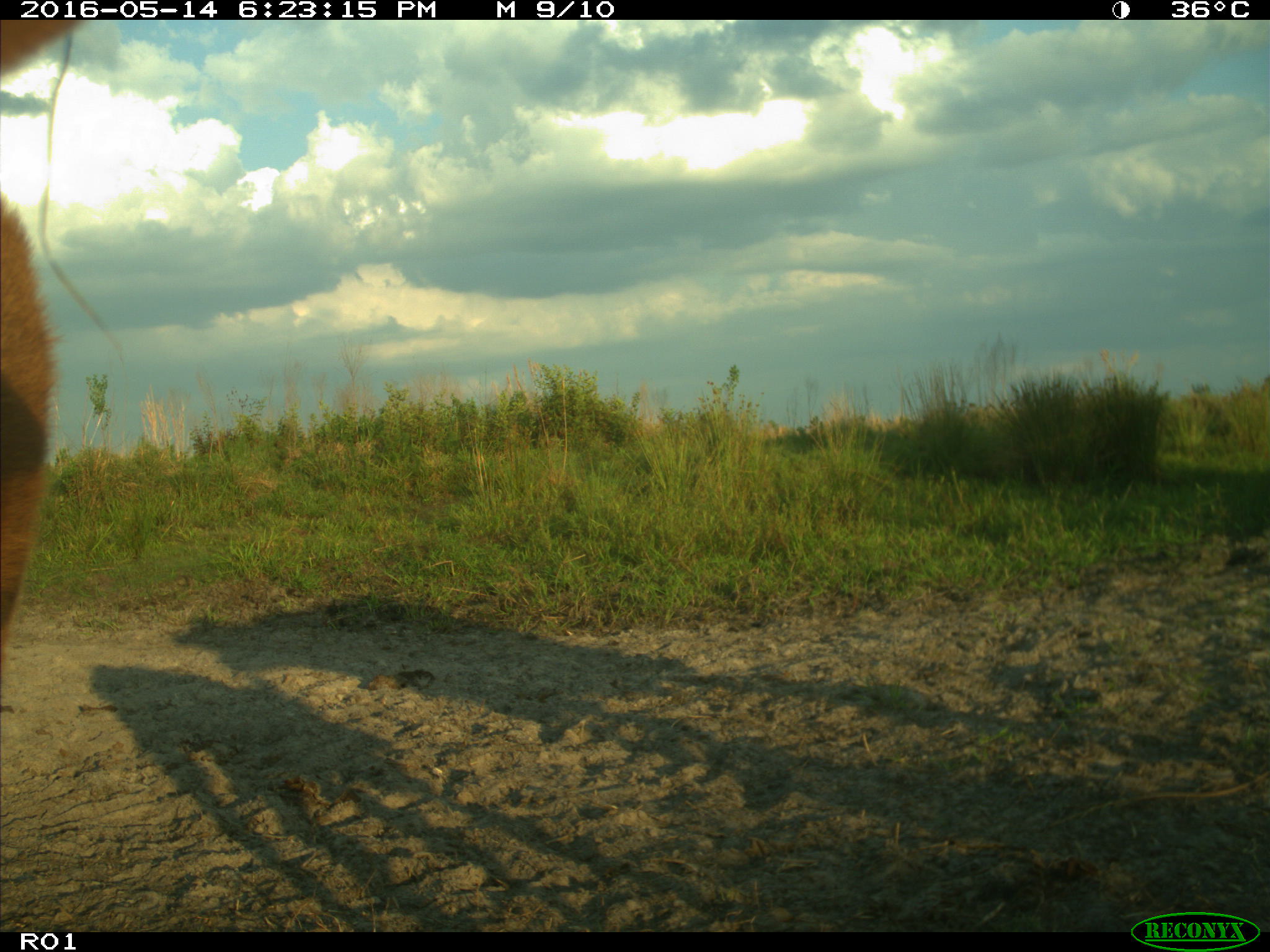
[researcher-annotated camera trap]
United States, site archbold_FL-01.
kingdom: Animalia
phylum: Chordata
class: Mammalia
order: Artiodactyla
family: Bovidae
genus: Bos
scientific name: Bos taurus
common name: domestic cow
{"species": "Bos taurus (domestic cow)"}